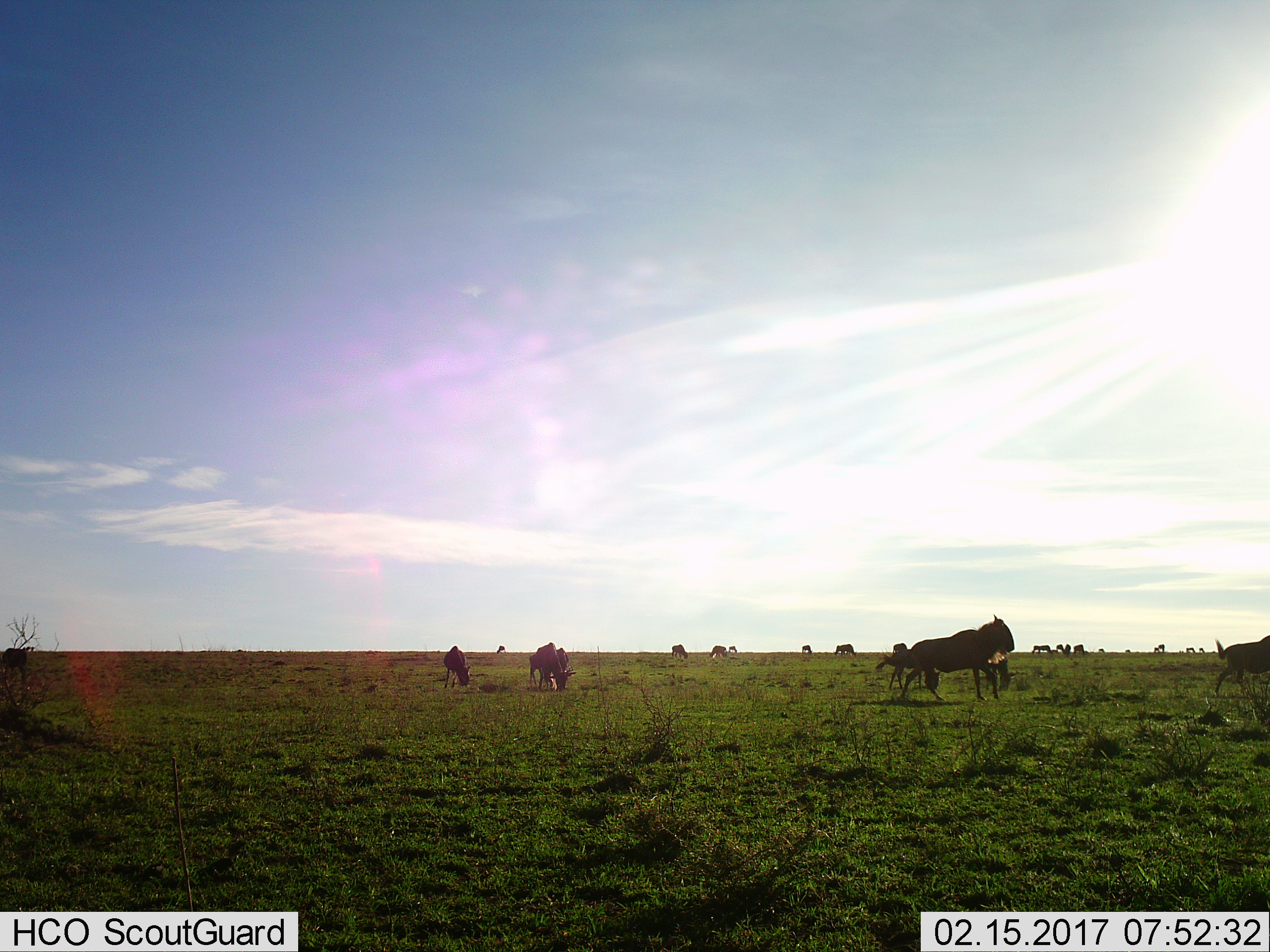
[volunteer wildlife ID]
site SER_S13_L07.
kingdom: Animalia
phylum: Chordata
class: Mammalia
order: Artiodactyla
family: Bovidae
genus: Connochaetes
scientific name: Connochaetes taurinus taurinus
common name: blue wildebeest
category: wildebeestblue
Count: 11-50.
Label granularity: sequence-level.